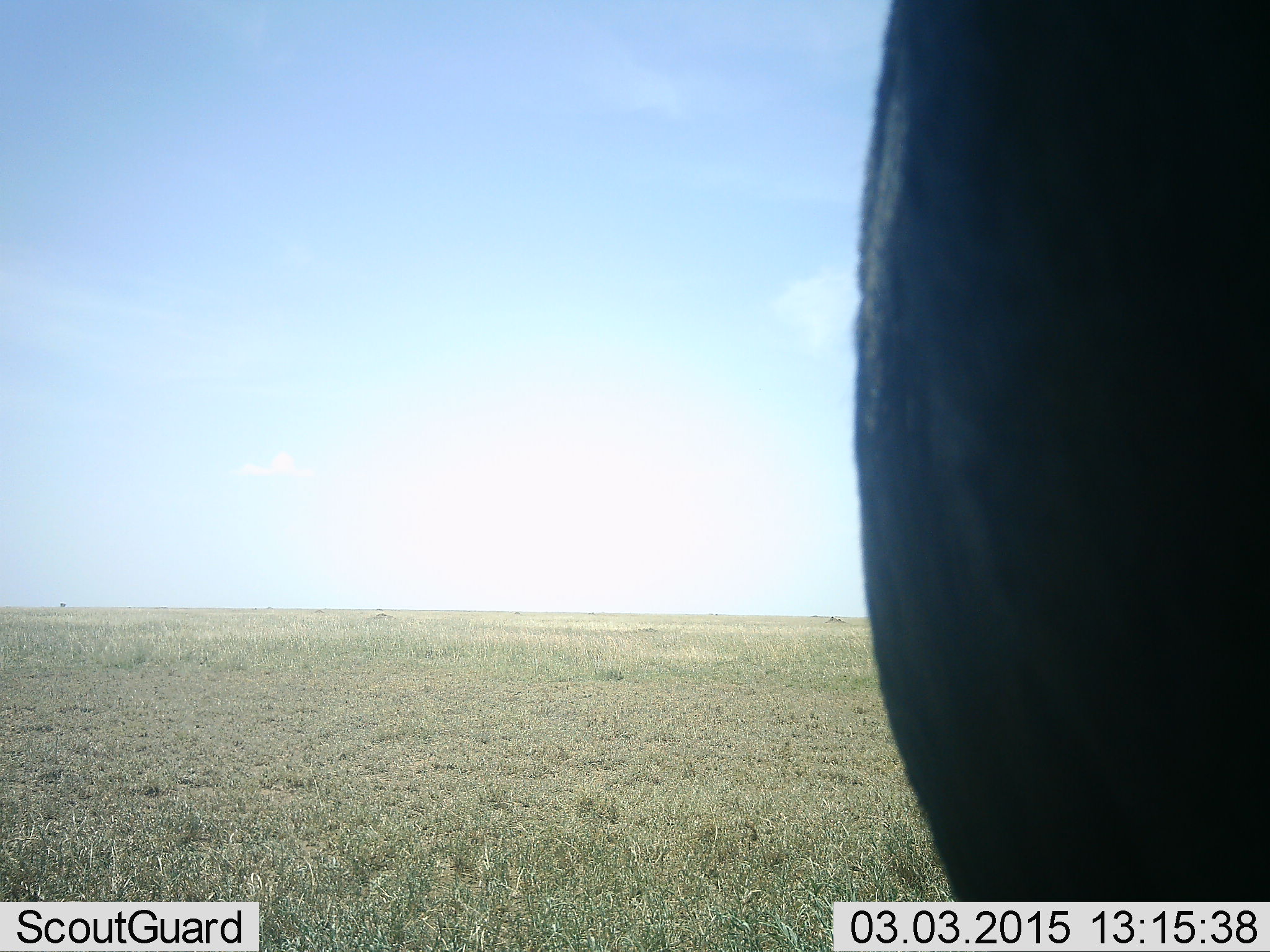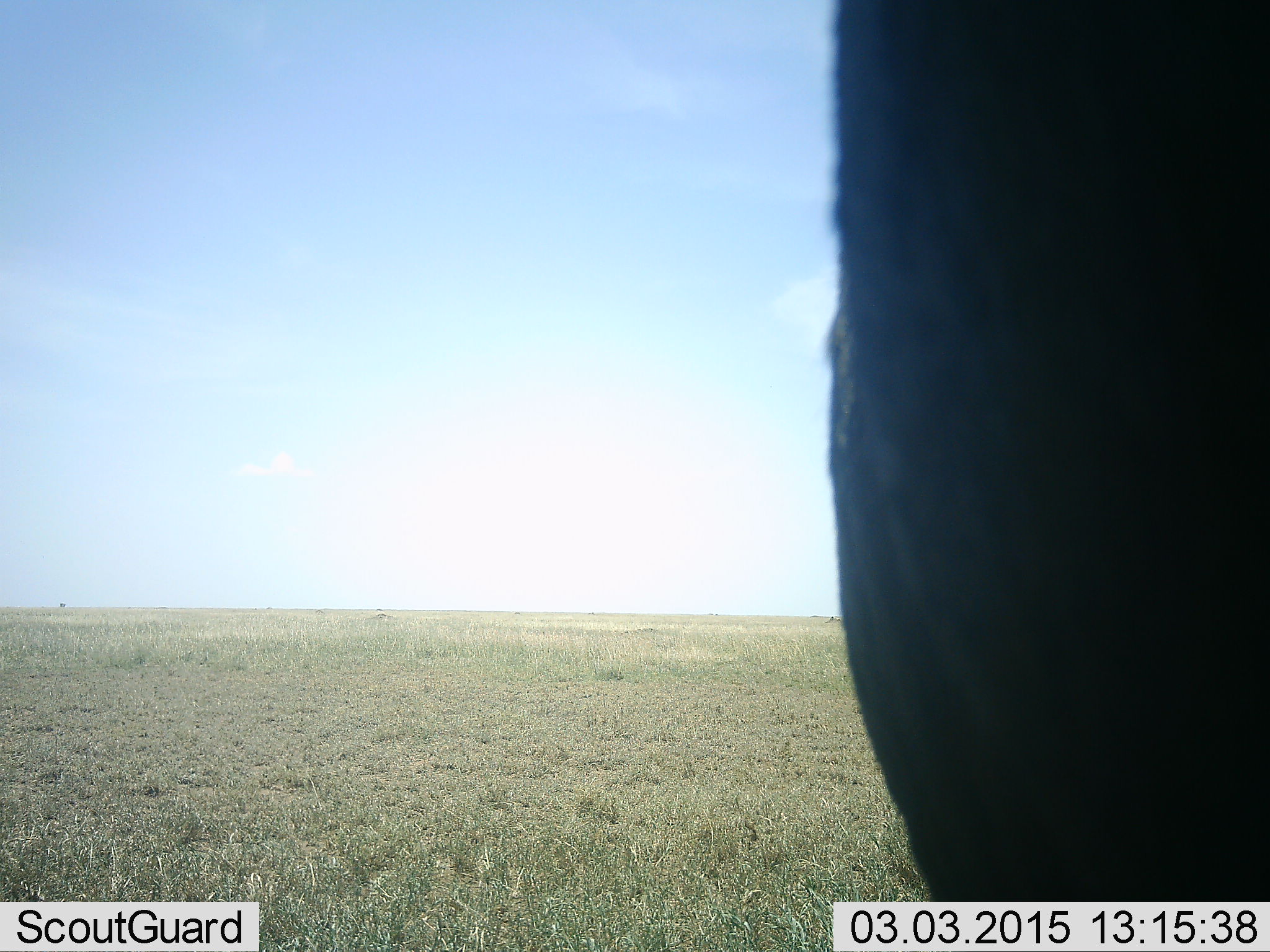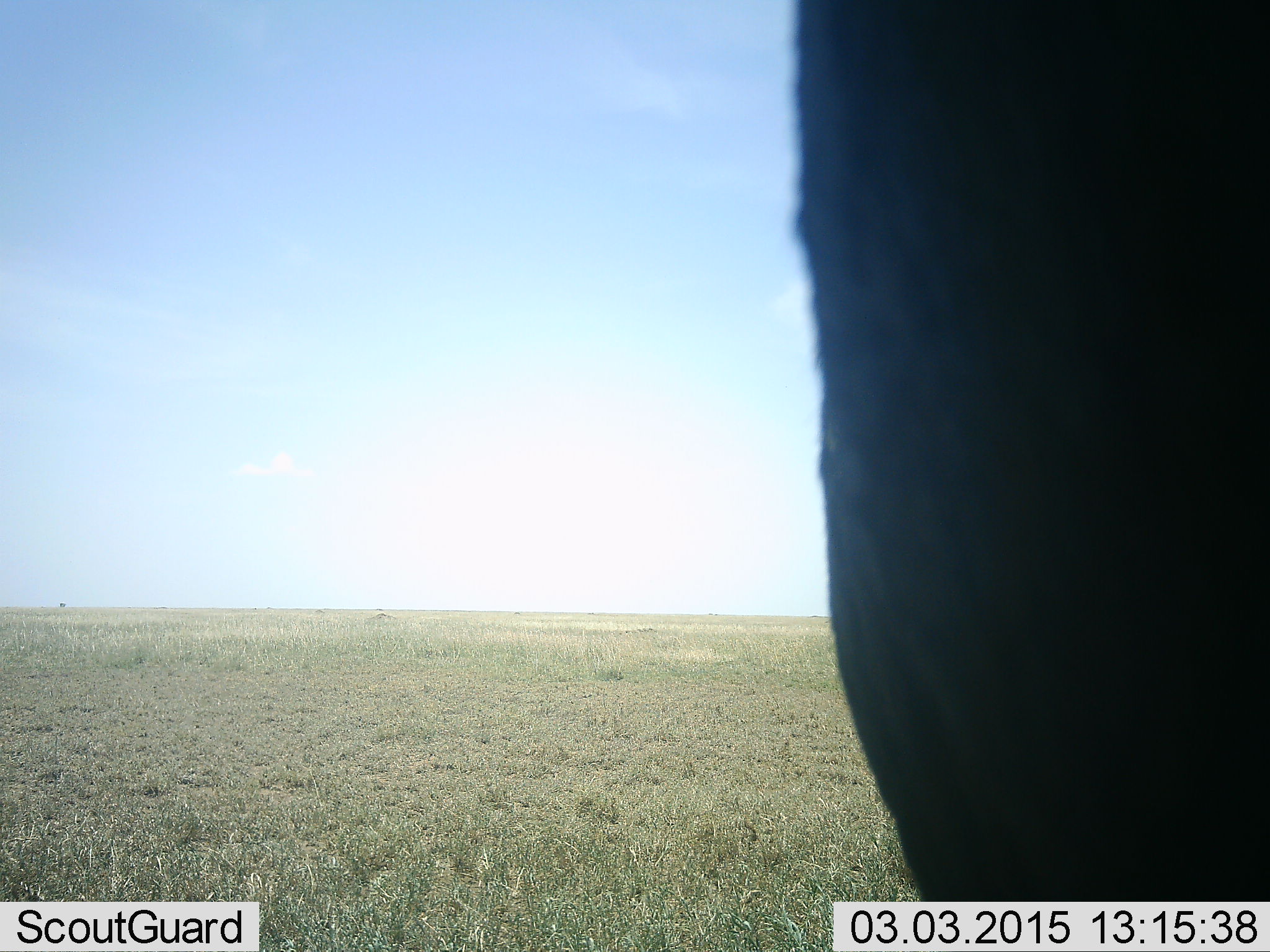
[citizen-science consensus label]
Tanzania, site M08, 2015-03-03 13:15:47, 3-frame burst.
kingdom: Animalia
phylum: Chordata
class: Mammalia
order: Artiodactyla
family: Bovidae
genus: Connochaetes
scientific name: Connochaetes taurinus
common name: blue wildebeest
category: wildebeest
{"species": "wildebeest (blue wildebeest) (Connochaetes taurinus)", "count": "1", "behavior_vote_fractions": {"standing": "100%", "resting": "0%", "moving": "0%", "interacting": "0%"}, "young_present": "0%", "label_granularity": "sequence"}